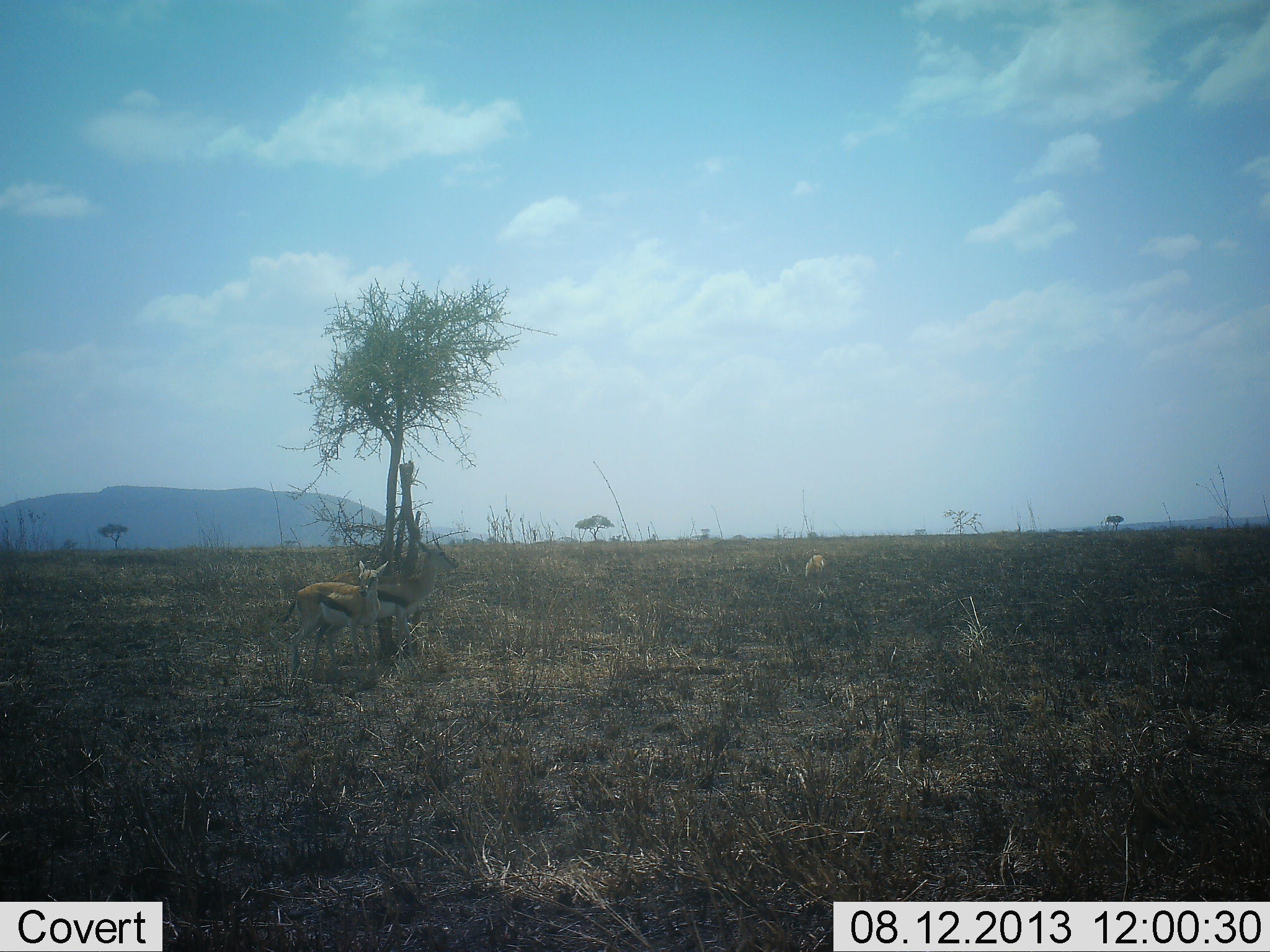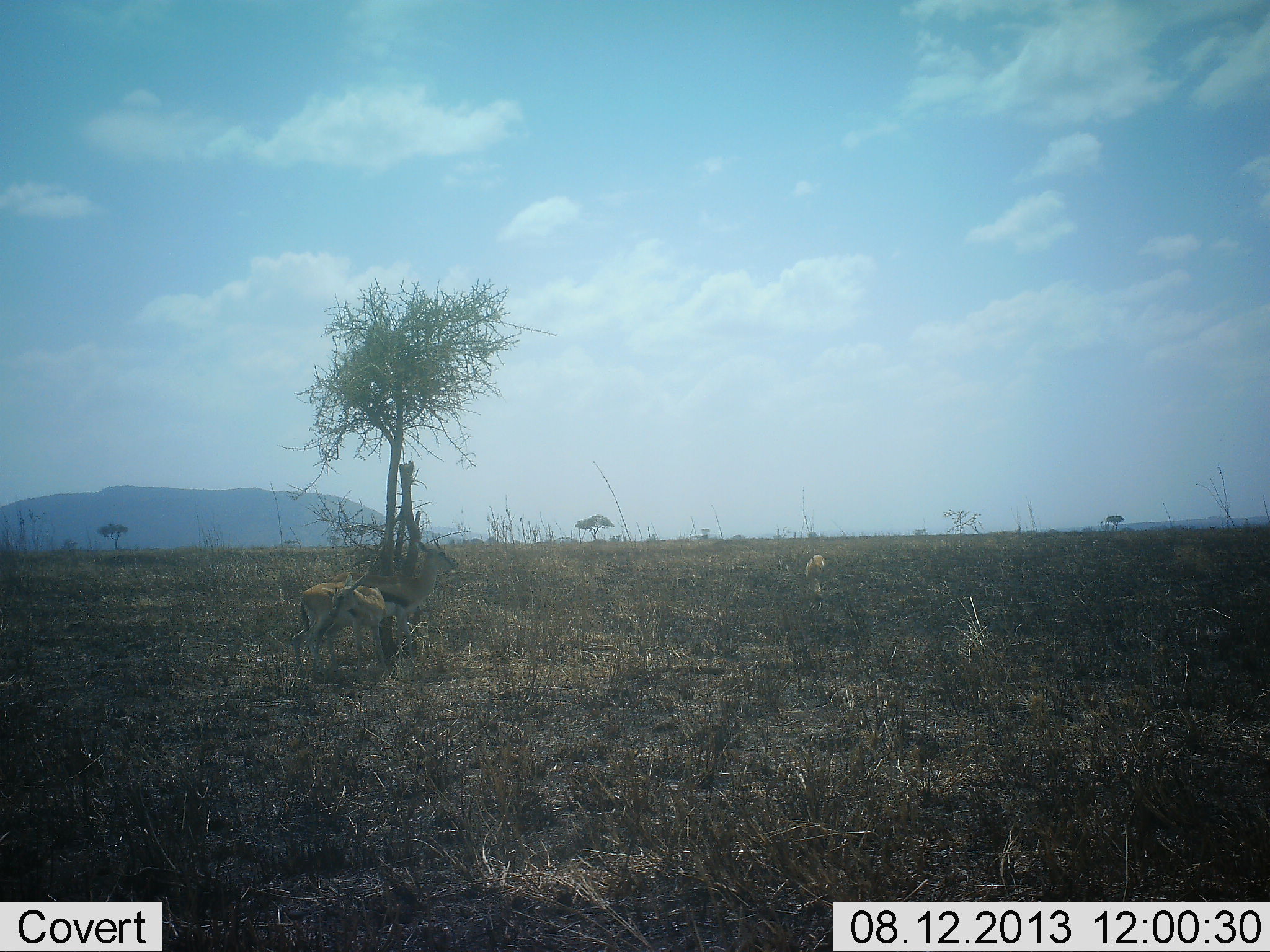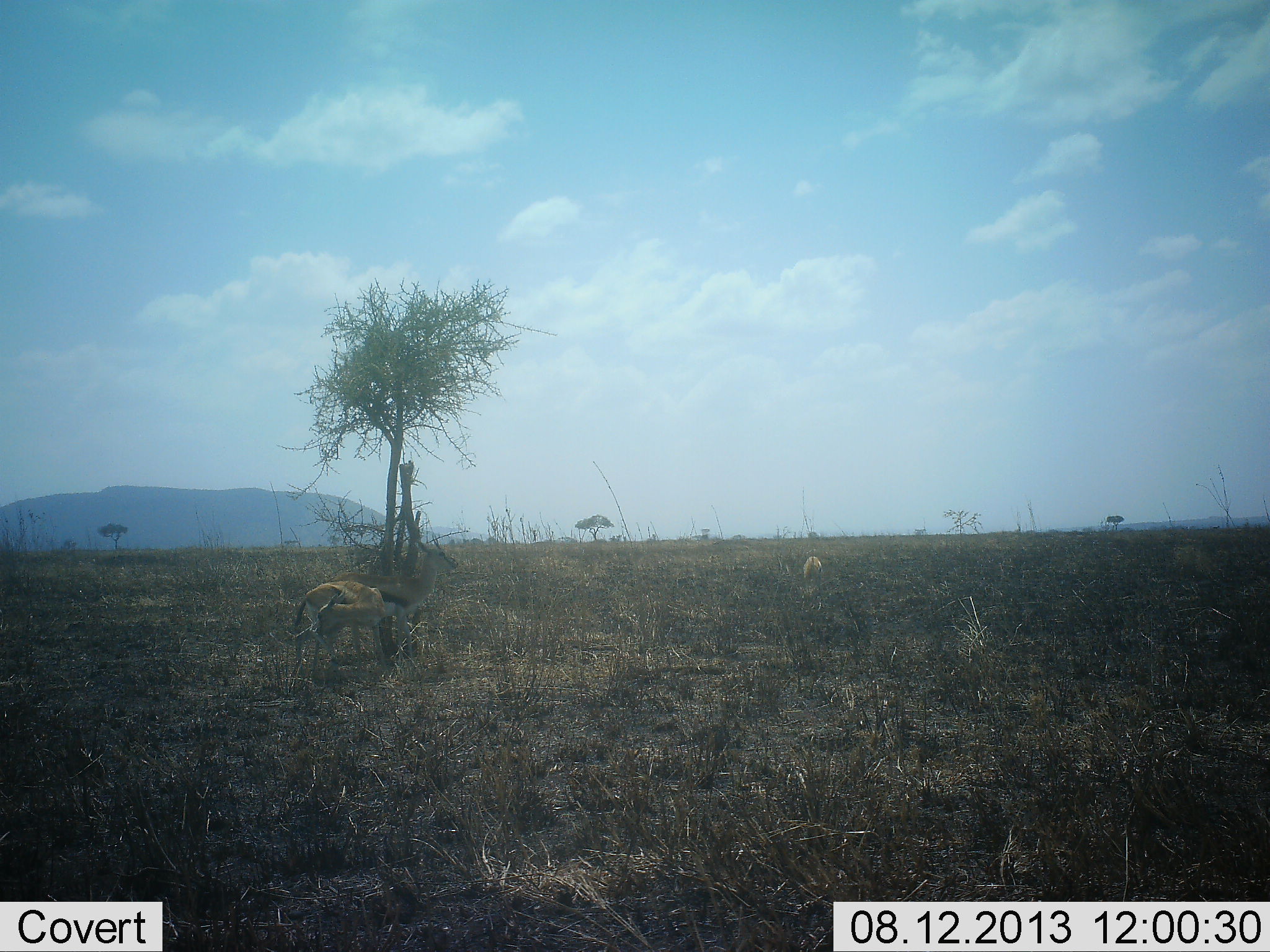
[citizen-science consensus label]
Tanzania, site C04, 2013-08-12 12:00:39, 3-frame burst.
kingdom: Animalia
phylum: Chordata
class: Mammalia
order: Artiodactyla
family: Bovidae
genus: Eudorcas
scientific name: Eudorcas thomsonii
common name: thomson's gazelle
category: gazellethomsons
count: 3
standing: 90%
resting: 0%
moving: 10%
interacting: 0%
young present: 0%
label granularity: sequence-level